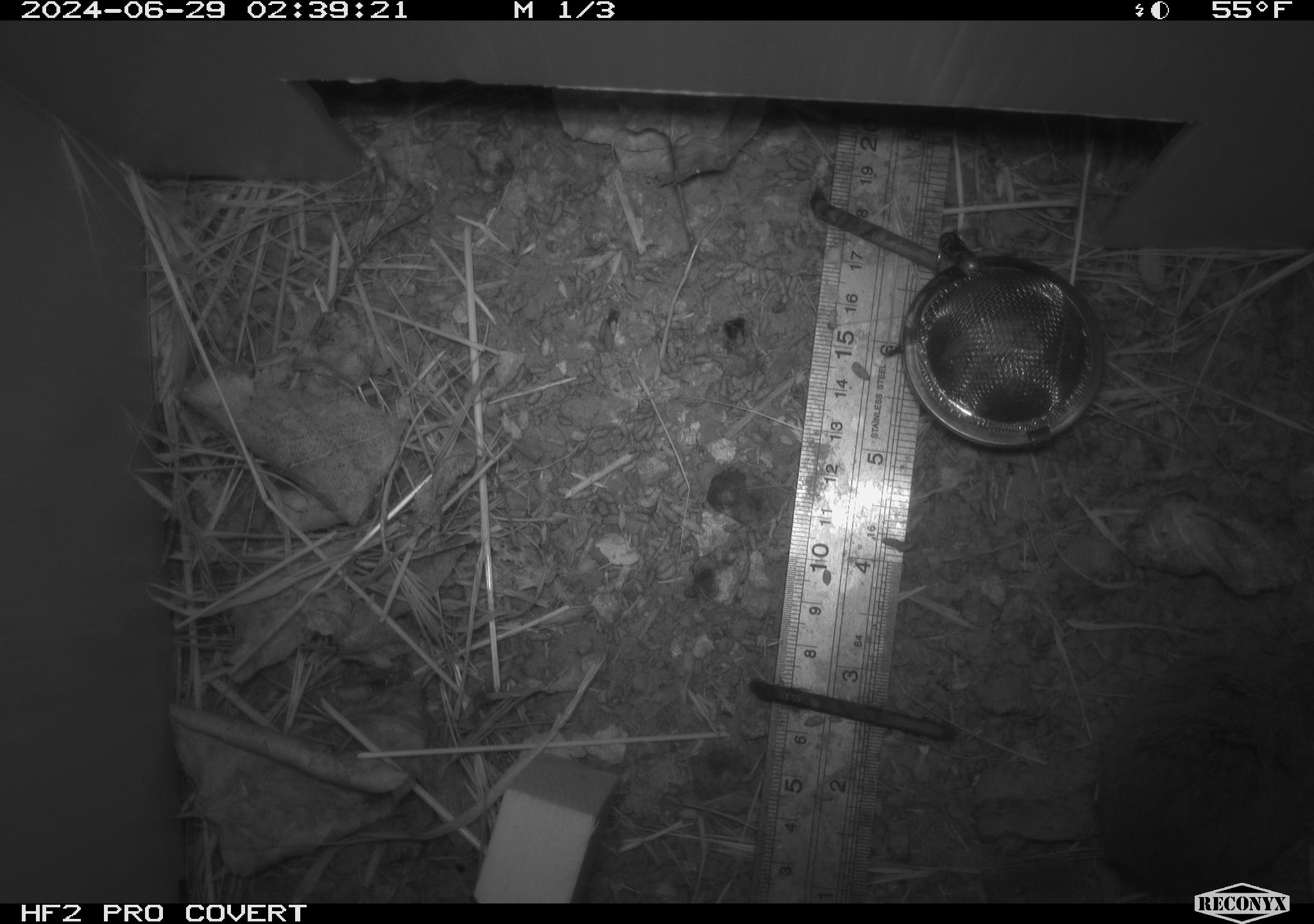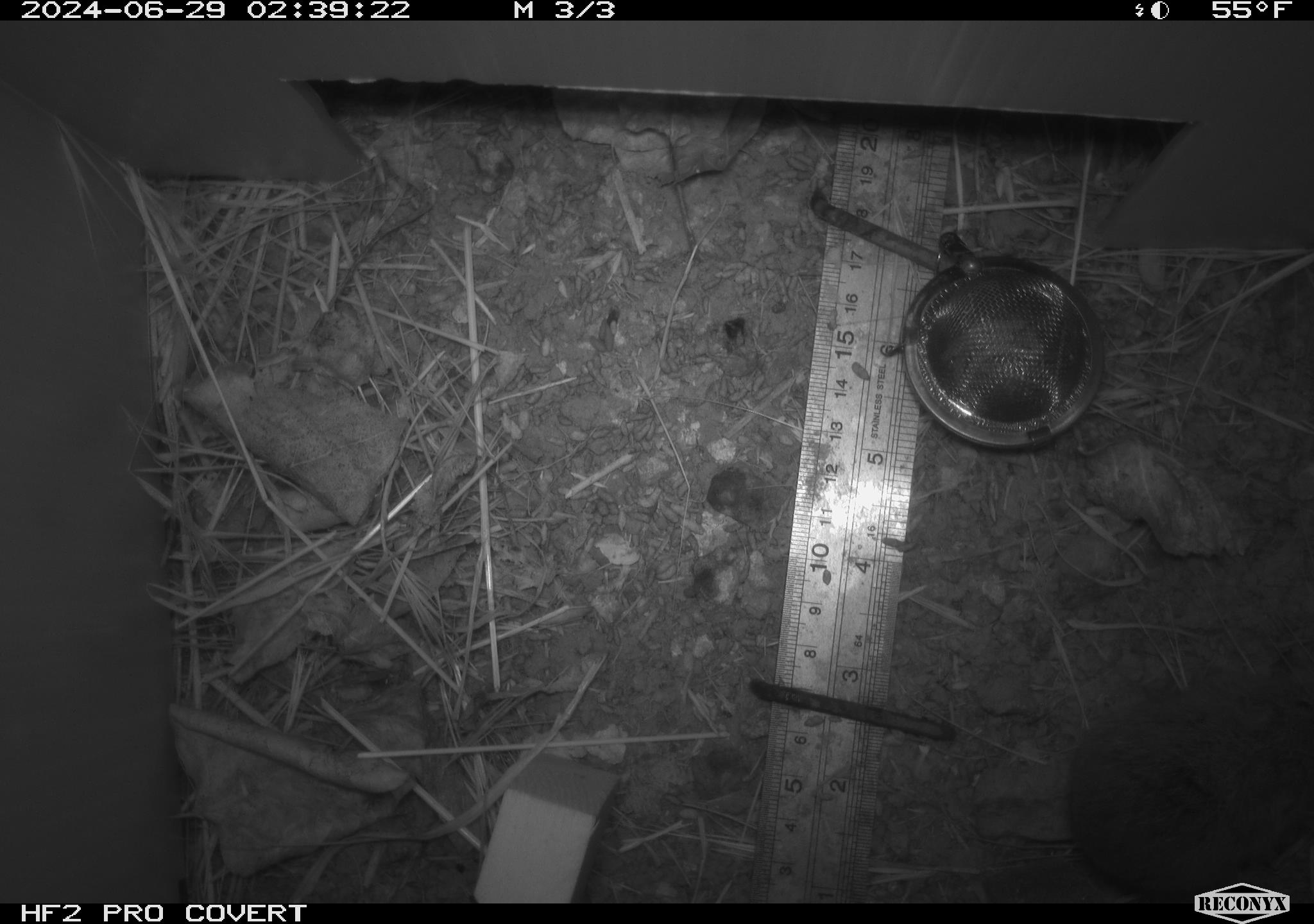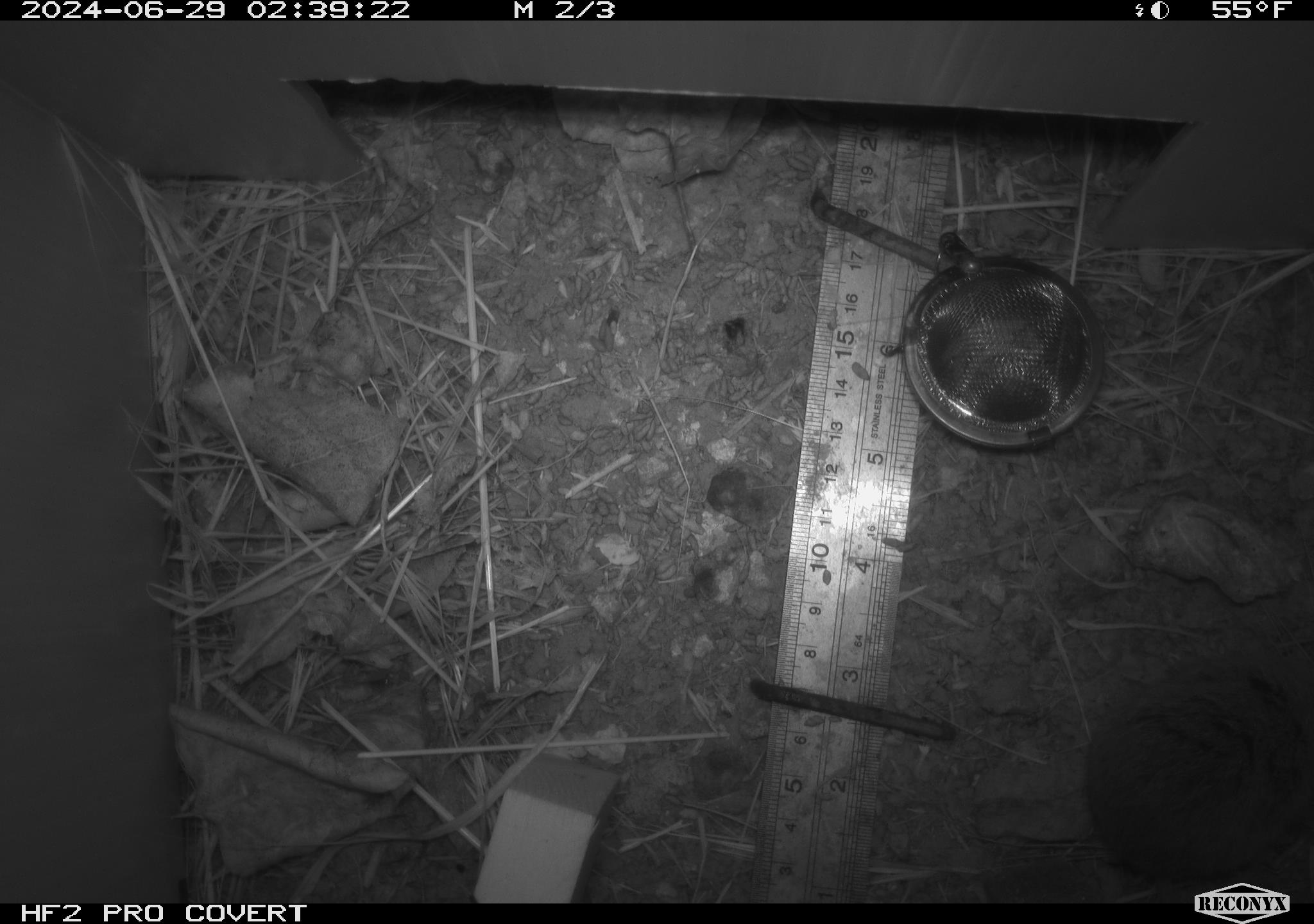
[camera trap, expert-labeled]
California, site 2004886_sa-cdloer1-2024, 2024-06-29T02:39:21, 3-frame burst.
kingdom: Animalia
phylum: Chordata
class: Mammalia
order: Rodentia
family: Cricetidae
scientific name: Arvicolinae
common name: voles, lemmings, and muskrats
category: arvicolinae subfamily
Arvicolinae subfamily (voles, lemmings, and muskrats) (Arvicolinae).